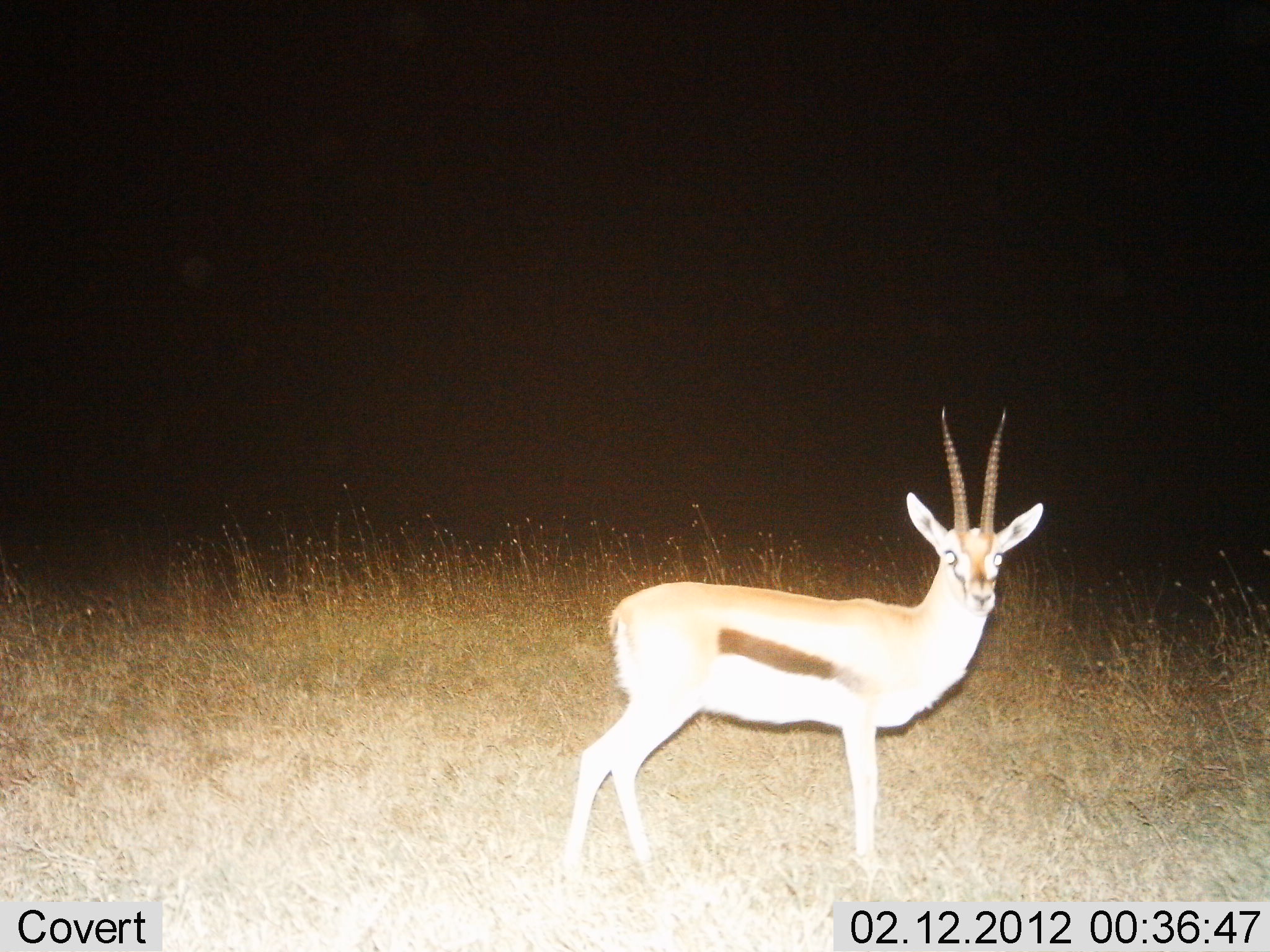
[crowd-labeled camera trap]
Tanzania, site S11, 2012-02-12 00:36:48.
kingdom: Animalia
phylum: Chordata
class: Mammalia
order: Artiodactyla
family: Bovidae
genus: Eudorcas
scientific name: Eudorcas thomsonii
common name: thomson's gazelle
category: gazellethomsons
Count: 1.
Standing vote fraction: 96%.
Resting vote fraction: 0%.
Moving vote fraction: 4%.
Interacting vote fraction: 0%.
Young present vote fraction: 0%.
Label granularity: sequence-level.